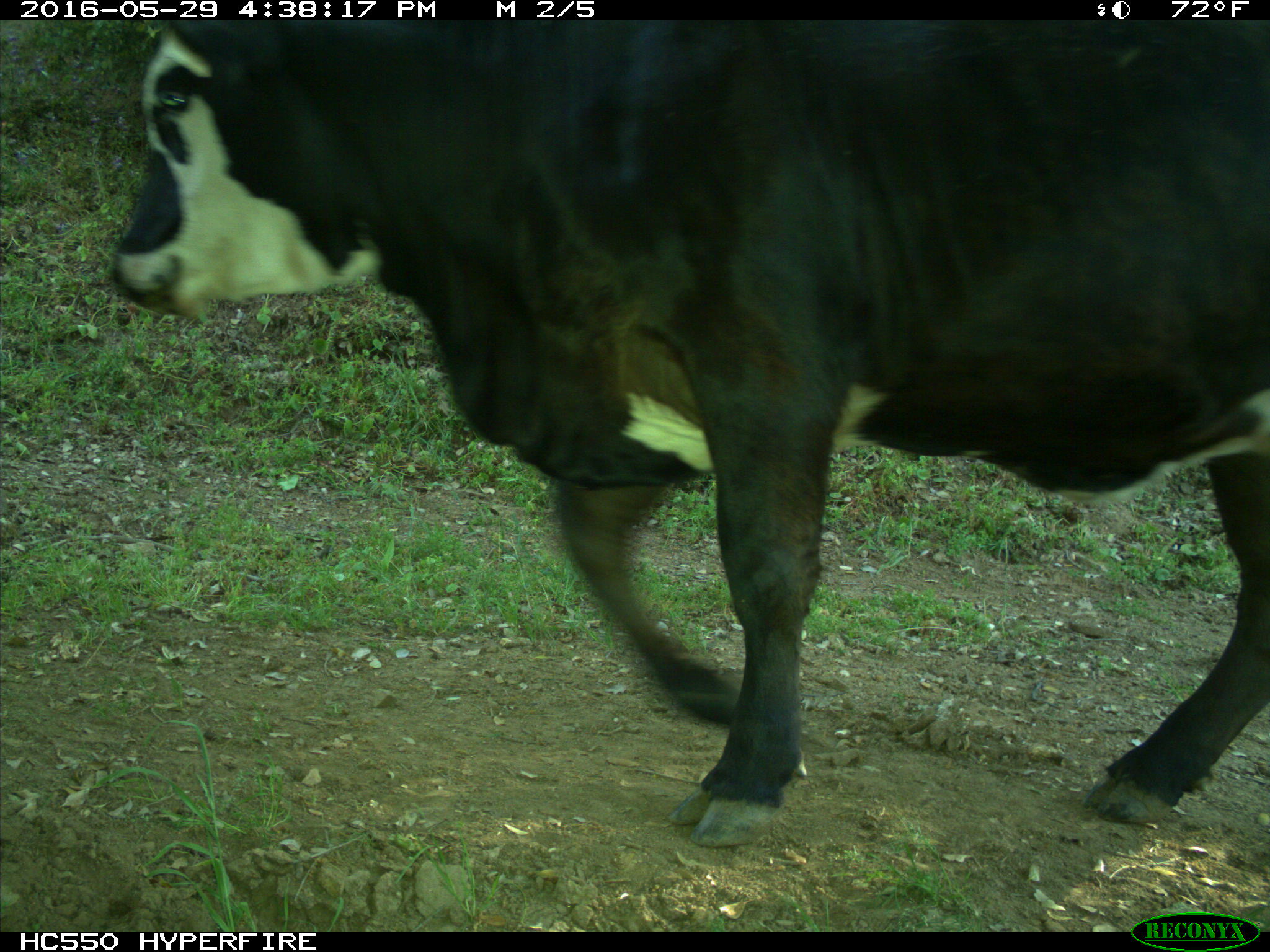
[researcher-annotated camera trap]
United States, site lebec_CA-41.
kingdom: Animalia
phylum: Chordata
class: Mammalia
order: Artiodactyla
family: Bovidae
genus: Bos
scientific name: Bos taurus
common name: domestic cow